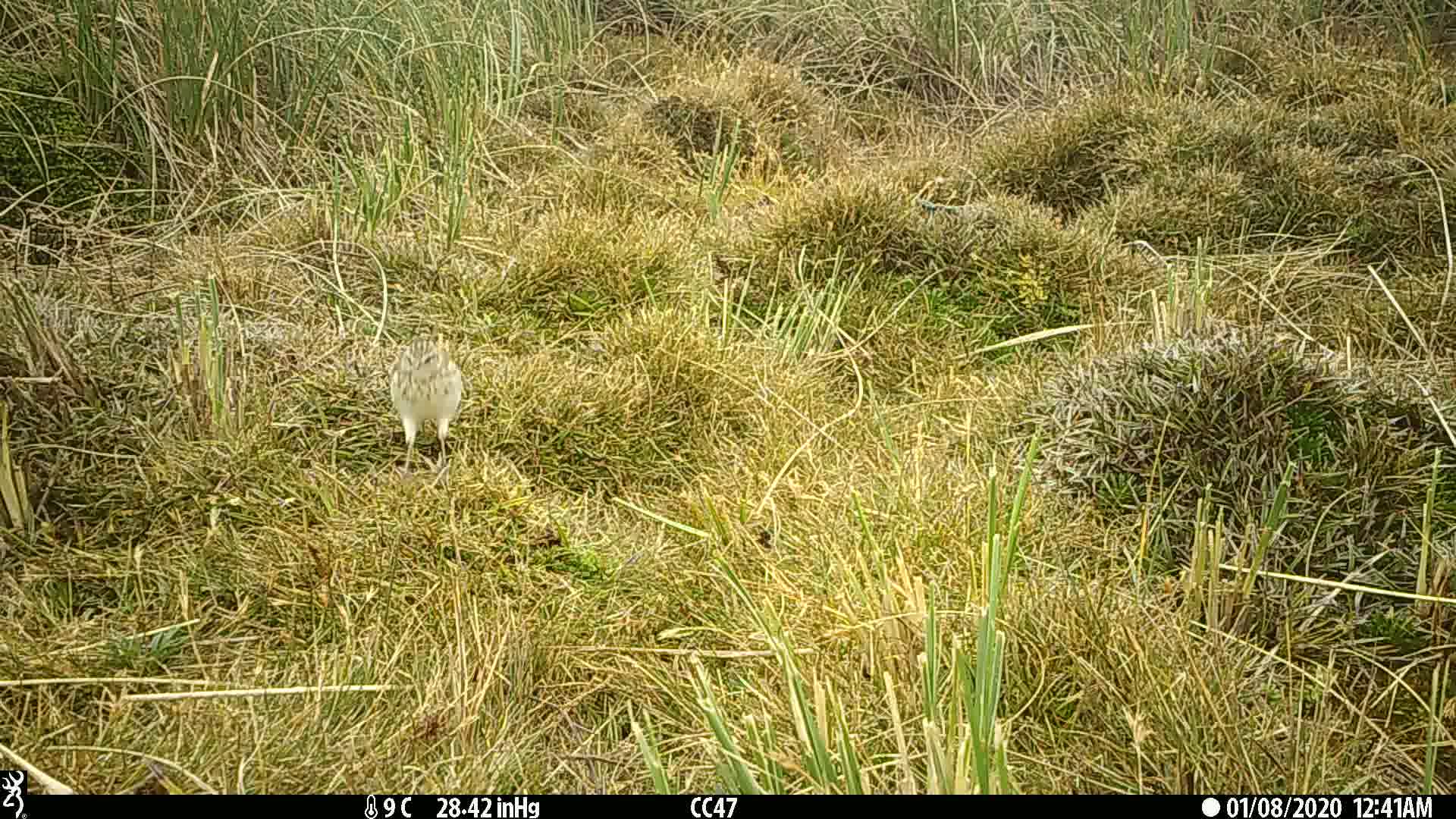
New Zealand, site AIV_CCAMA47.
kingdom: Animalia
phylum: Chordata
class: Aves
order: Passeriformes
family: Motacillidae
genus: Anthus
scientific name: Anthus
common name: pipit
Pipit (Anthus).